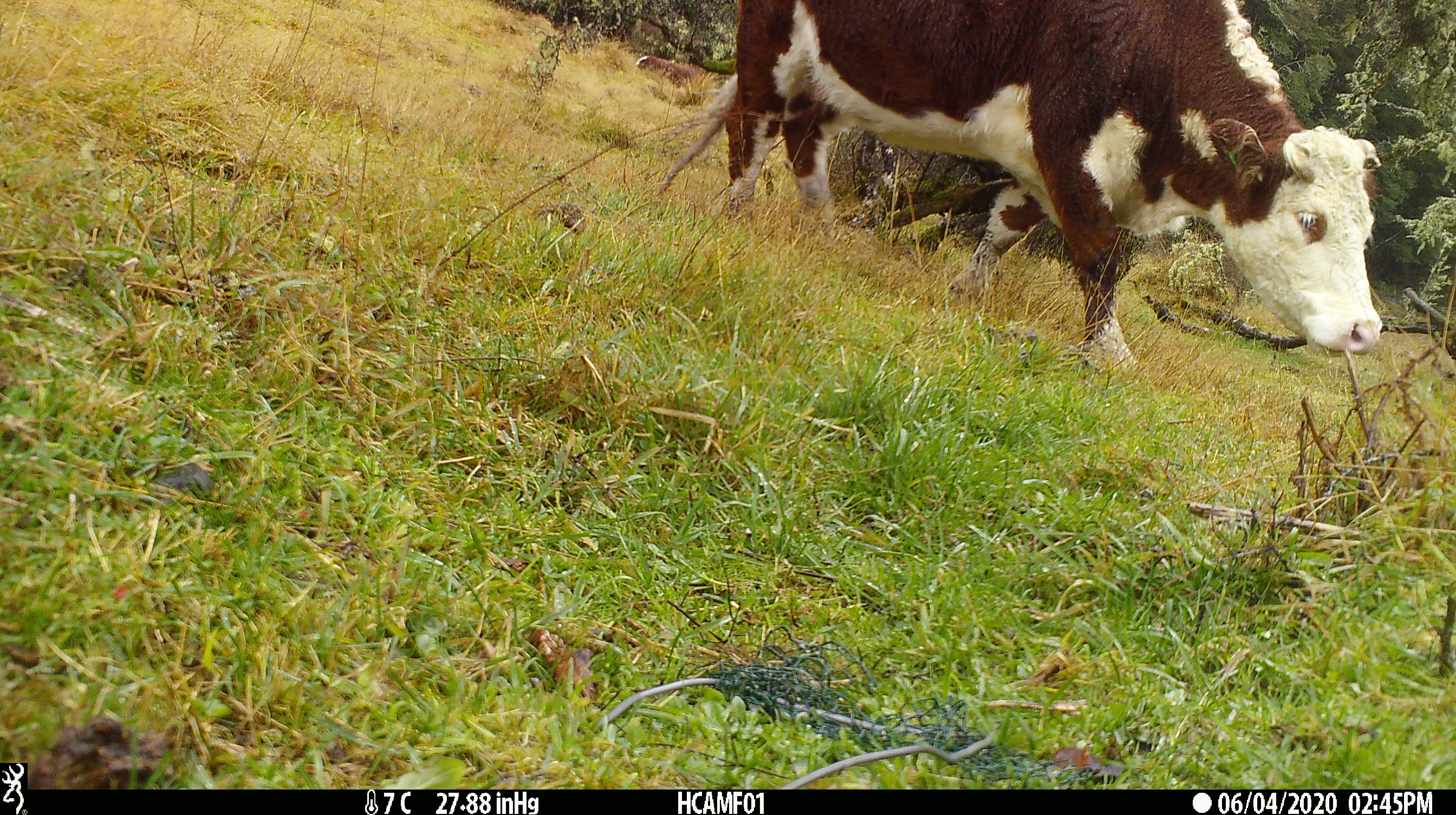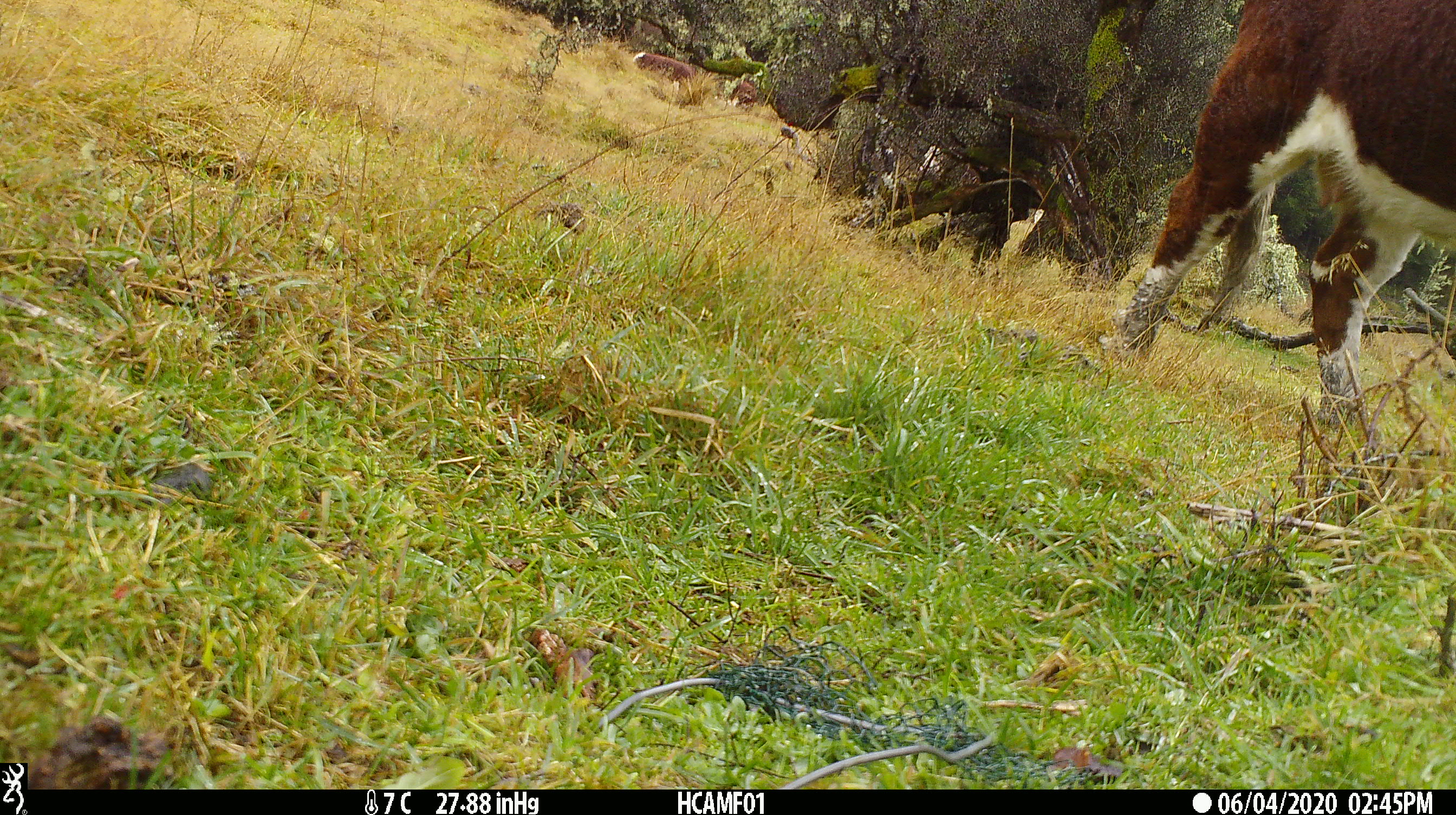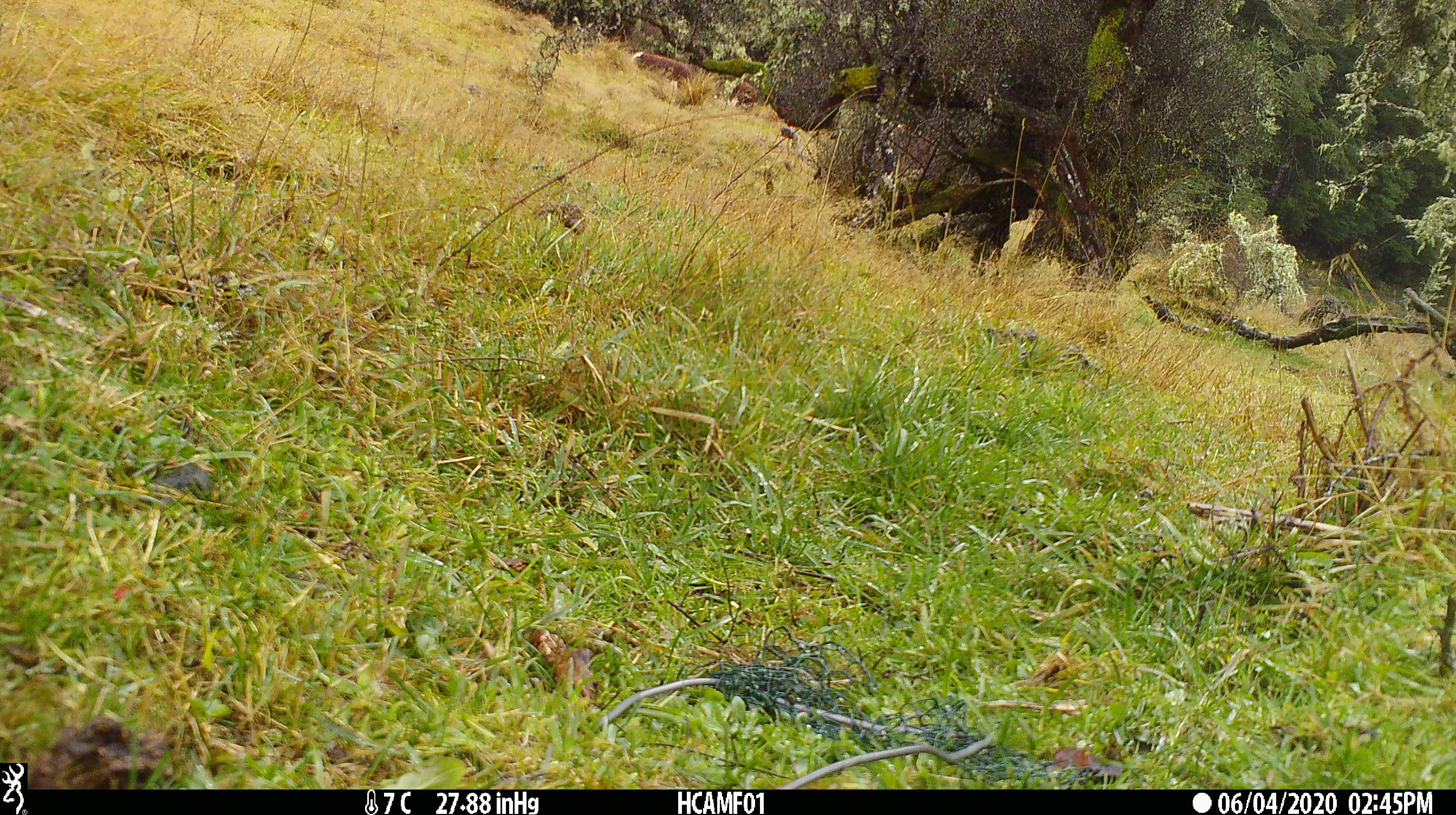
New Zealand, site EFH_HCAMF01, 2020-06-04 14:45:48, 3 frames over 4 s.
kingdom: Animalia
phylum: Chordata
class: Mammalia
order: Artiodactyla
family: Bovidae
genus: Bos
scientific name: Bos taurus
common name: domestic cow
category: cow